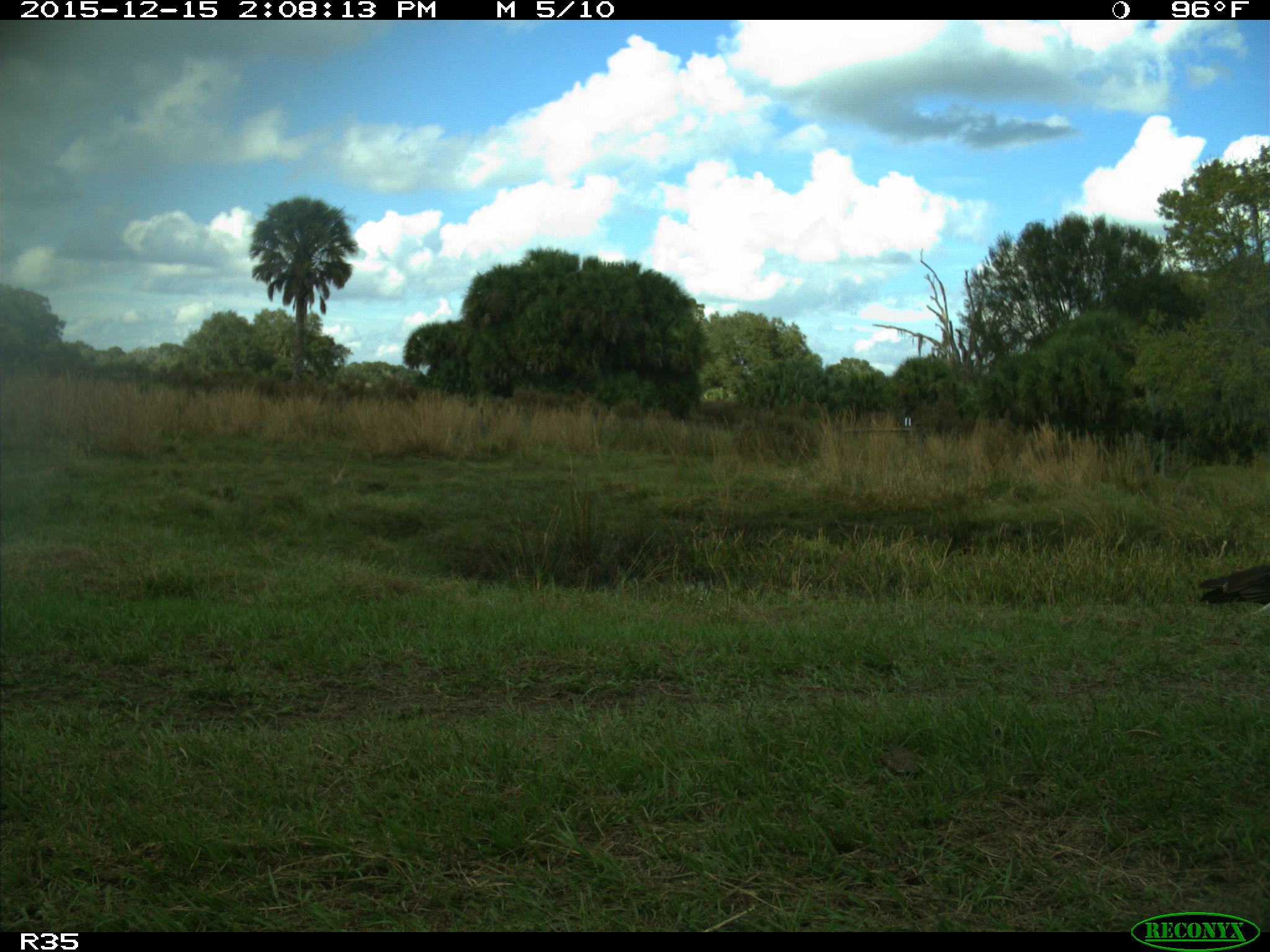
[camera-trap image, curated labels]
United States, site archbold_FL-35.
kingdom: Animalia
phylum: Chordata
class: Aves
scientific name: Aves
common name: birds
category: unidentified bird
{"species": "unidentified bird (birds) (Aves)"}